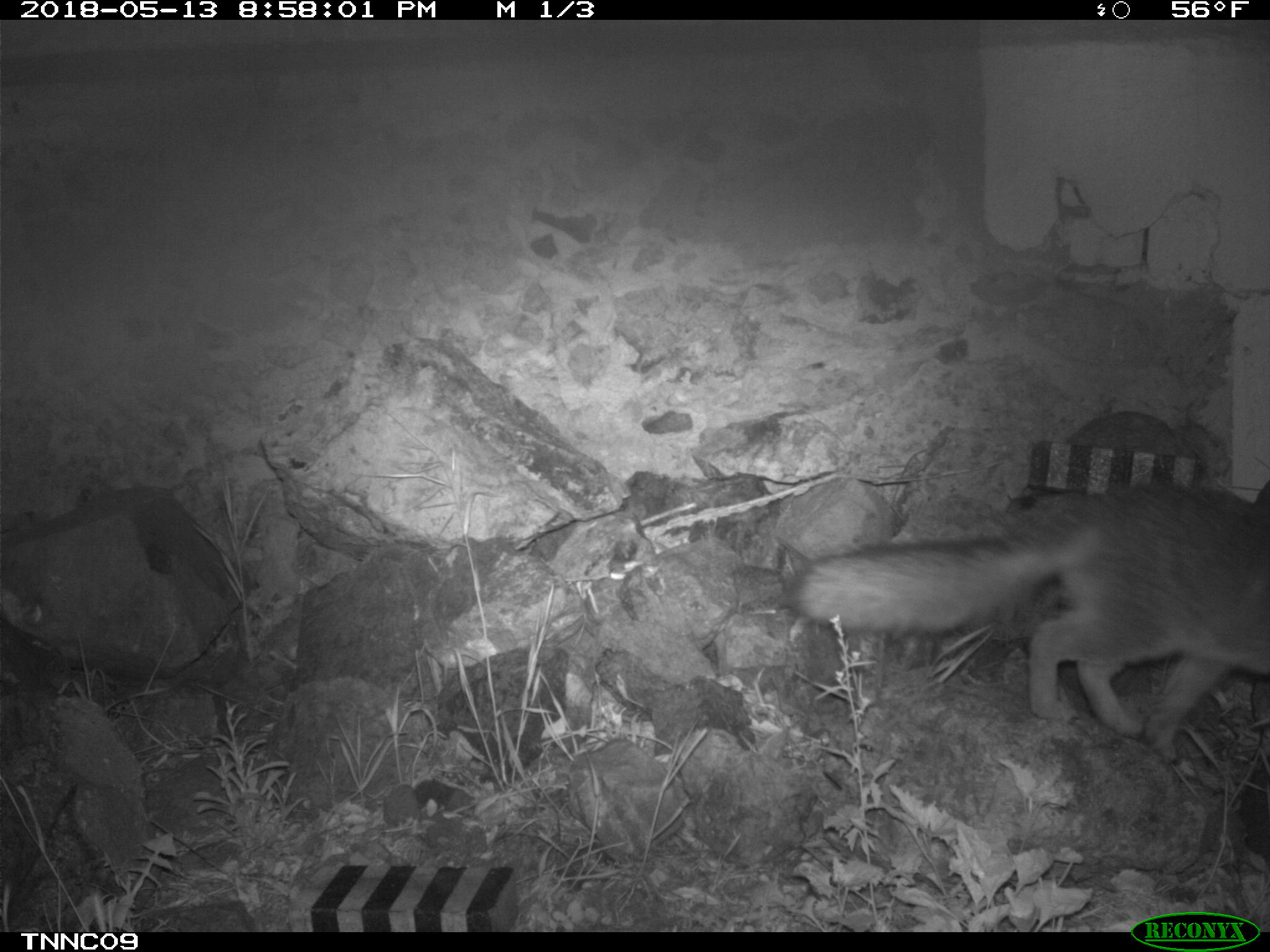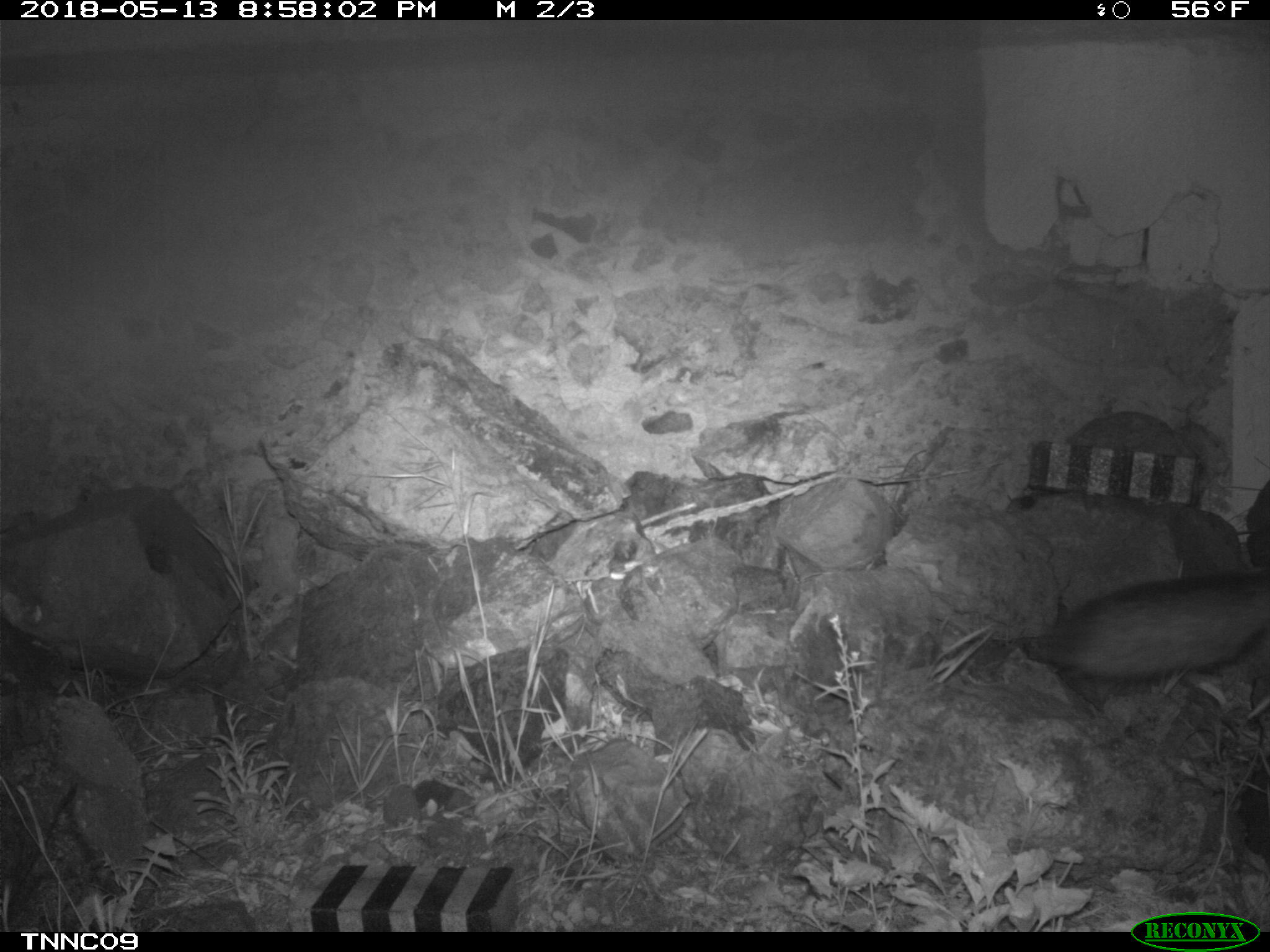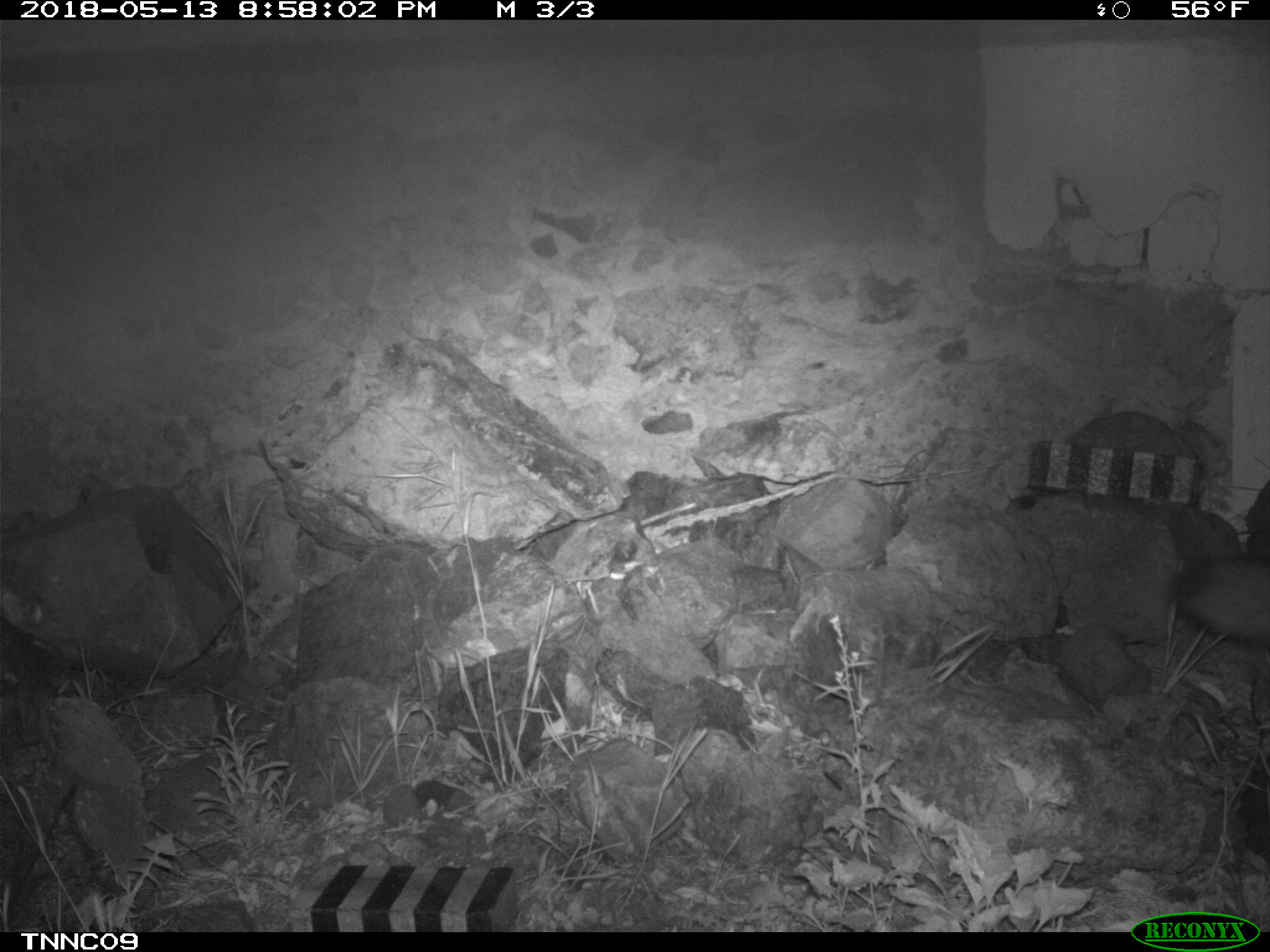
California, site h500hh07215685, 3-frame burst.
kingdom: Animalia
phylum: Chordata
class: Mammalia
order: Carnivora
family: Canidae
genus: Urocyon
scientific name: Urocyon littoralis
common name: island fox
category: fox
Fox (island fox) (Urocyon littoralis).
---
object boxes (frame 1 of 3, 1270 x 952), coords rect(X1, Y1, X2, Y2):
fox: rect(781, 483, 1269, 765)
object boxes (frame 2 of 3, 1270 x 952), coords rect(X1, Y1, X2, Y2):
fox: rect(1046, 571, 1269, 682)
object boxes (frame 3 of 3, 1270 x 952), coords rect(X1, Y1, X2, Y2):
fox: rect(1171, 553, 1269, 647)